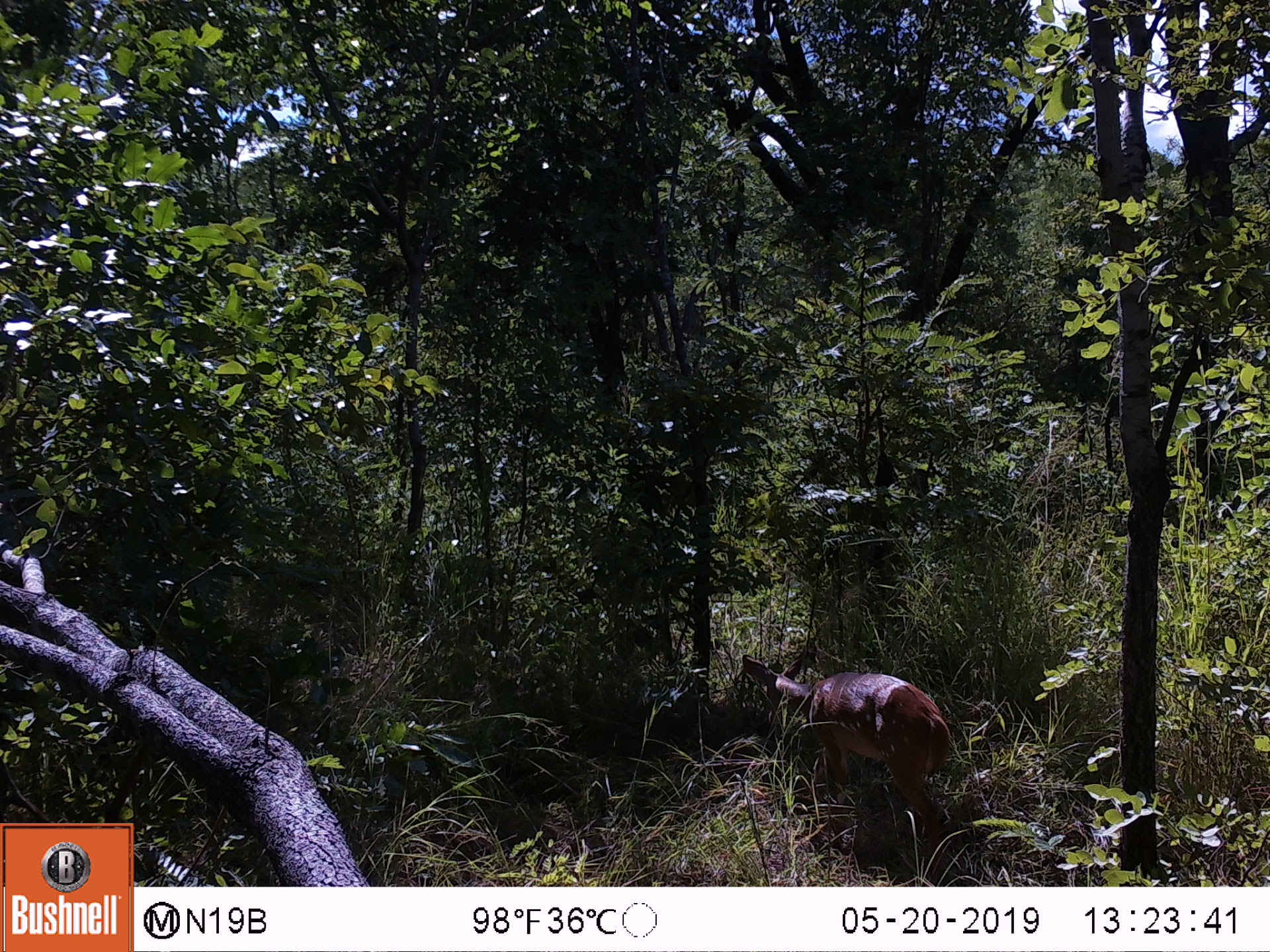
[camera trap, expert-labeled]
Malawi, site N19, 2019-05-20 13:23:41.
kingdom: Animalia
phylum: Chordata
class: Mammalia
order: Artiodactyla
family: Bovidae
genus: Tragelaphus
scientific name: Tragelaphus sylvaticus sylvaticus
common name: cape bushbuck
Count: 1.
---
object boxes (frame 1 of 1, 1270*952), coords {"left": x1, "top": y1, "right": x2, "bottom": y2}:
cape bushbuck: {"left": 734, "top": 648, "right": 961, "bottom": 871}